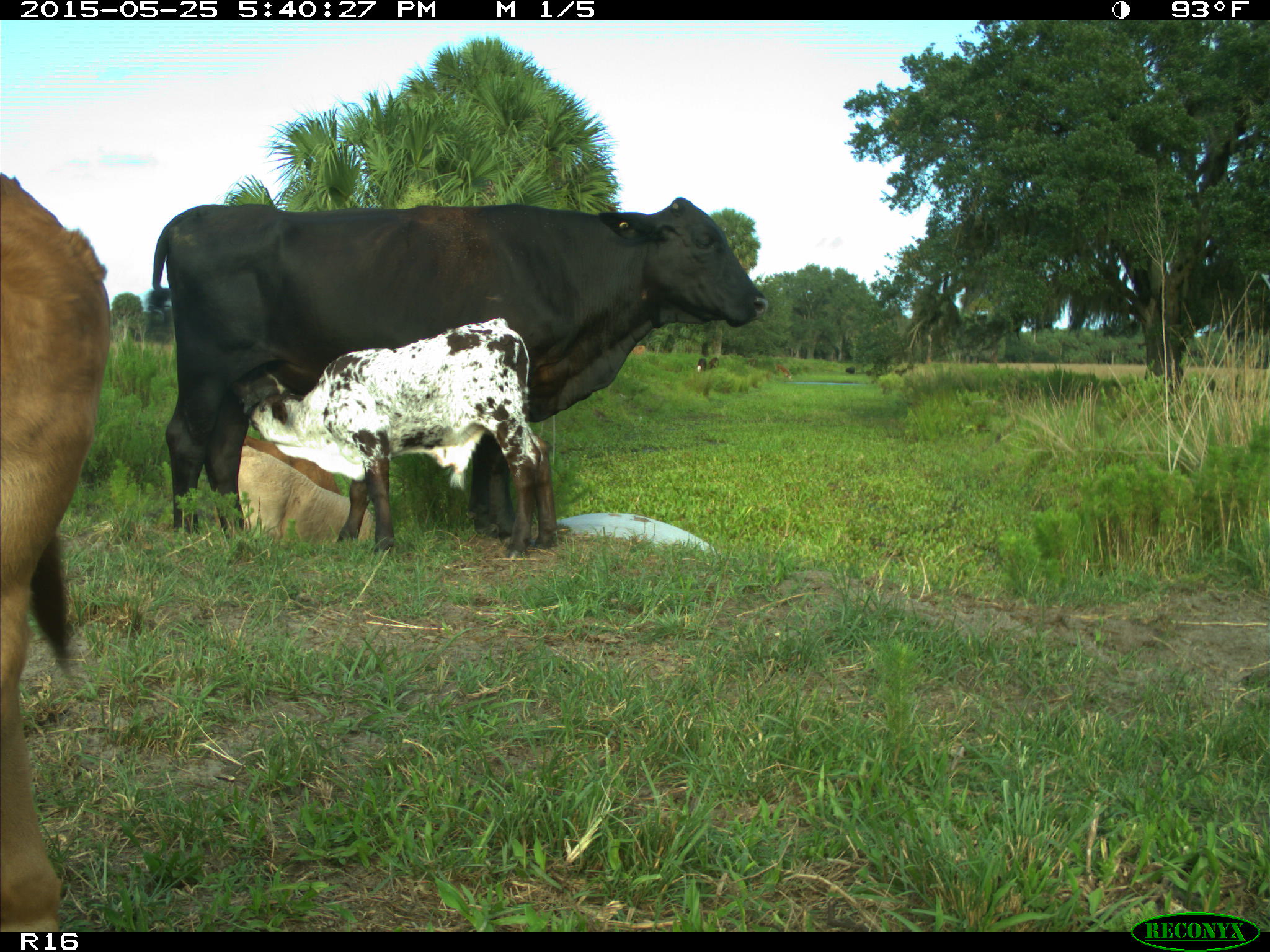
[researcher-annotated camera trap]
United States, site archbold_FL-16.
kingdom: Animalia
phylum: Chordata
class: Mammalia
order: Artiodactyla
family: Bovidae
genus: Bos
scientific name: Bos taurus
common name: domestic cow